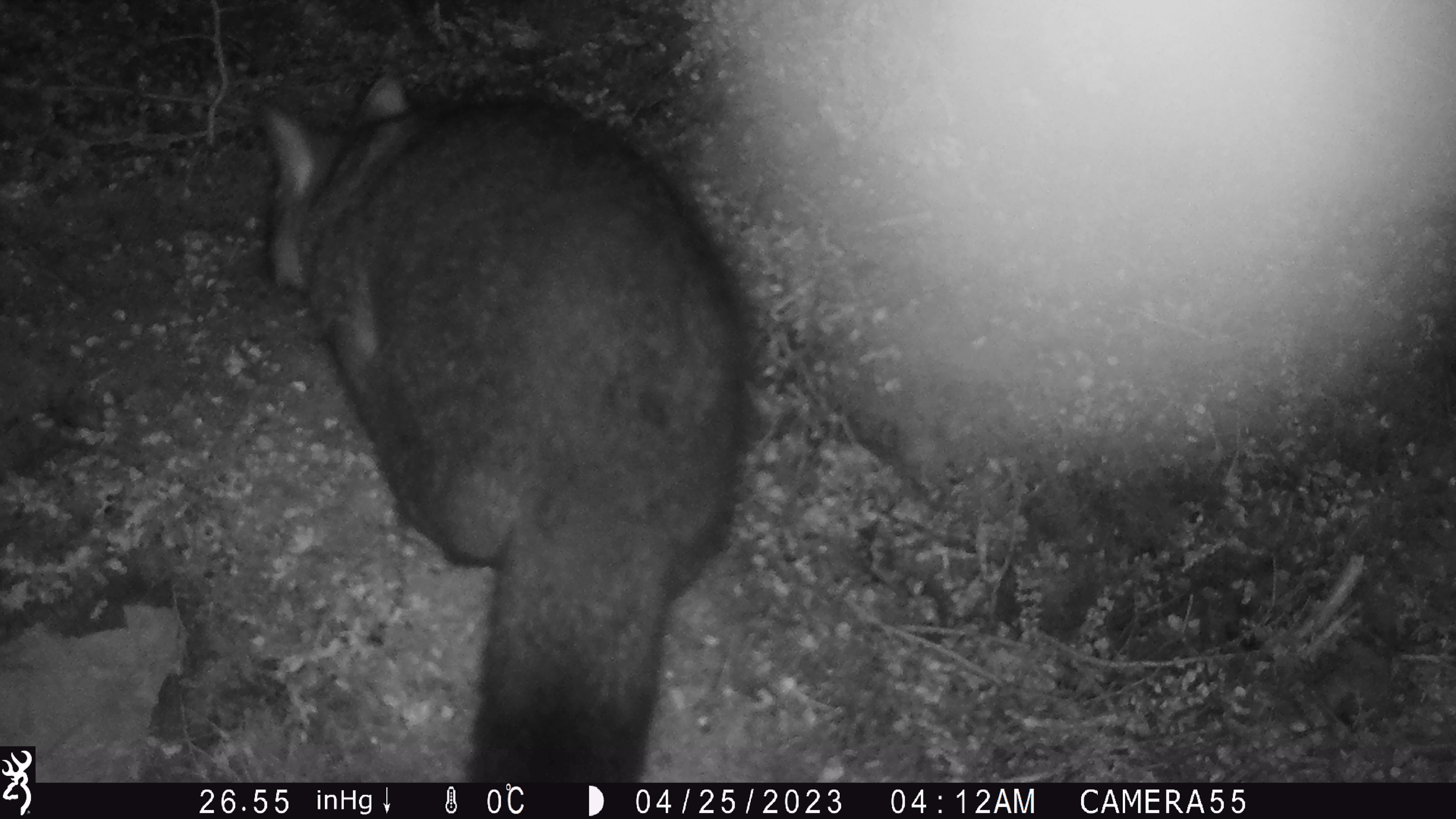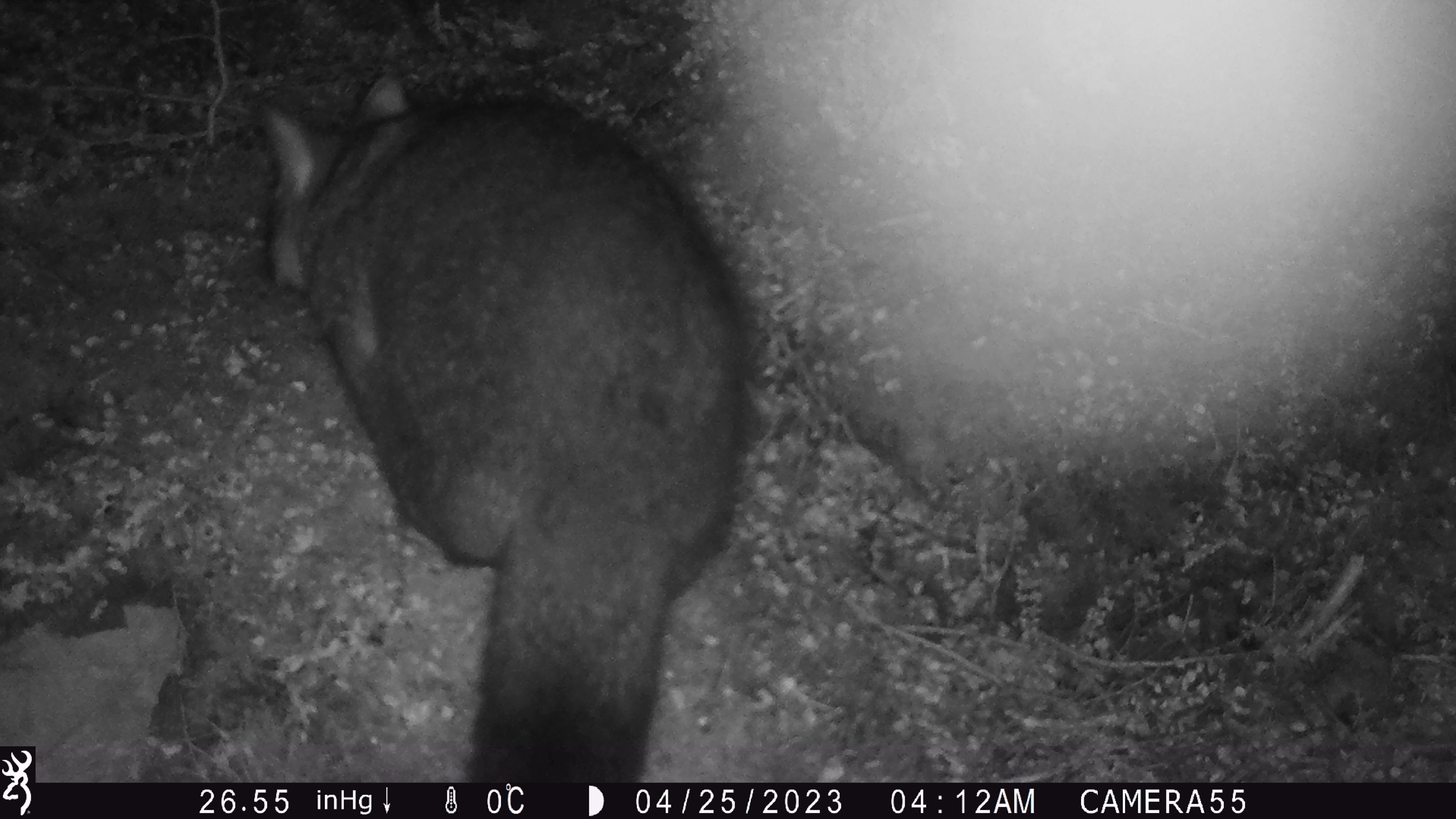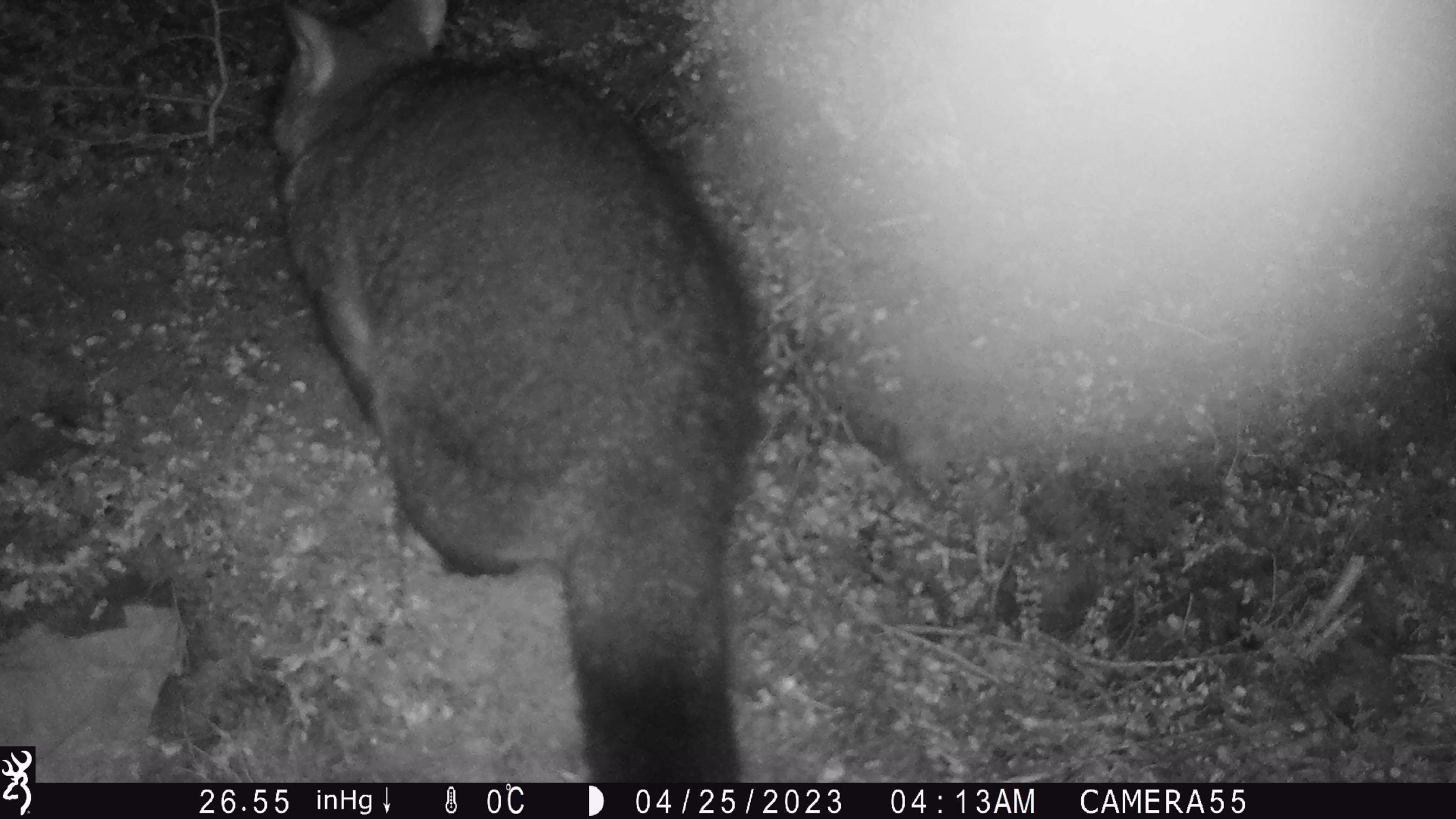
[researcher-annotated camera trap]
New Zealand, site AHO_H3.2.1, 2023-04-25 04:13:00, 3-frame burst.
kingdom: Animalia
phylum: Chordata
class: Mammalia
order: Diprotodontia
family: Phalangeridae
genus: Trichosurus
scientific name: Trichosurus vulpecula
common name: common brushtail possum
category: possum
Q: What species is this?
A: Possum (common brushtail possum) (Trichosurus vulpecula).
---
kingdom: Animalia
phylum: Chordata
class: Mammalia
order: Carnivora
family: Mustelidae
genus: Mustela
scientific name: Mustela erminea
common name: stoat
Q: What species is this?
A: Stoat (Mustela erminea).